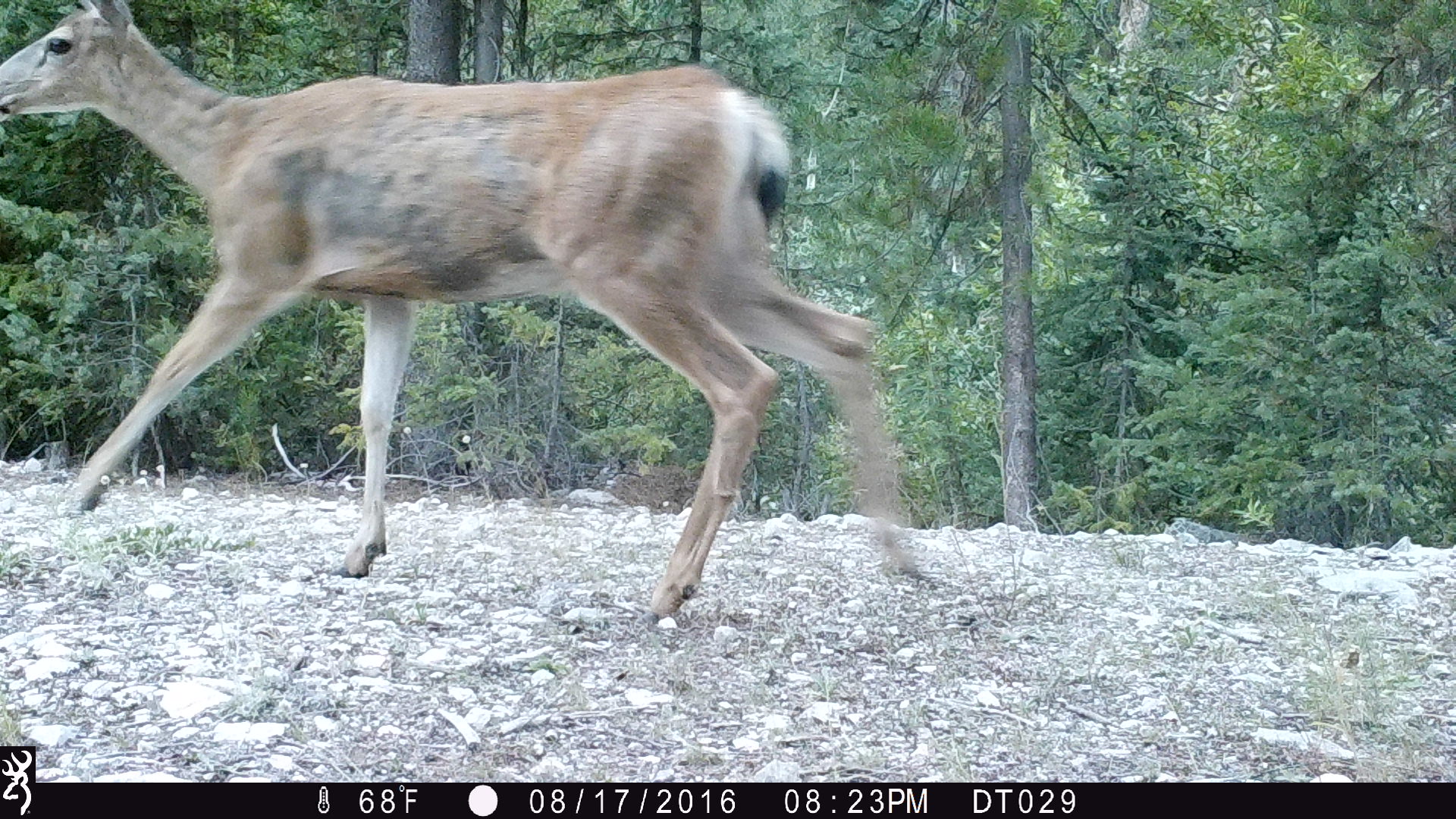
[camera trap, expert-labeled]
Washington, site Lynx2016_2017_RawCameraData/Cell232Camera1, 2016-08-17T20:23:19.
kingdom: Animalia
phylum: Chordata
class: Mammalia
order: Artiodactyla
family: Cervidae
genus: Odocoileus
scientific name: Odocoileus hemionus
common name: mule deer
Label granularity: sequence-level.